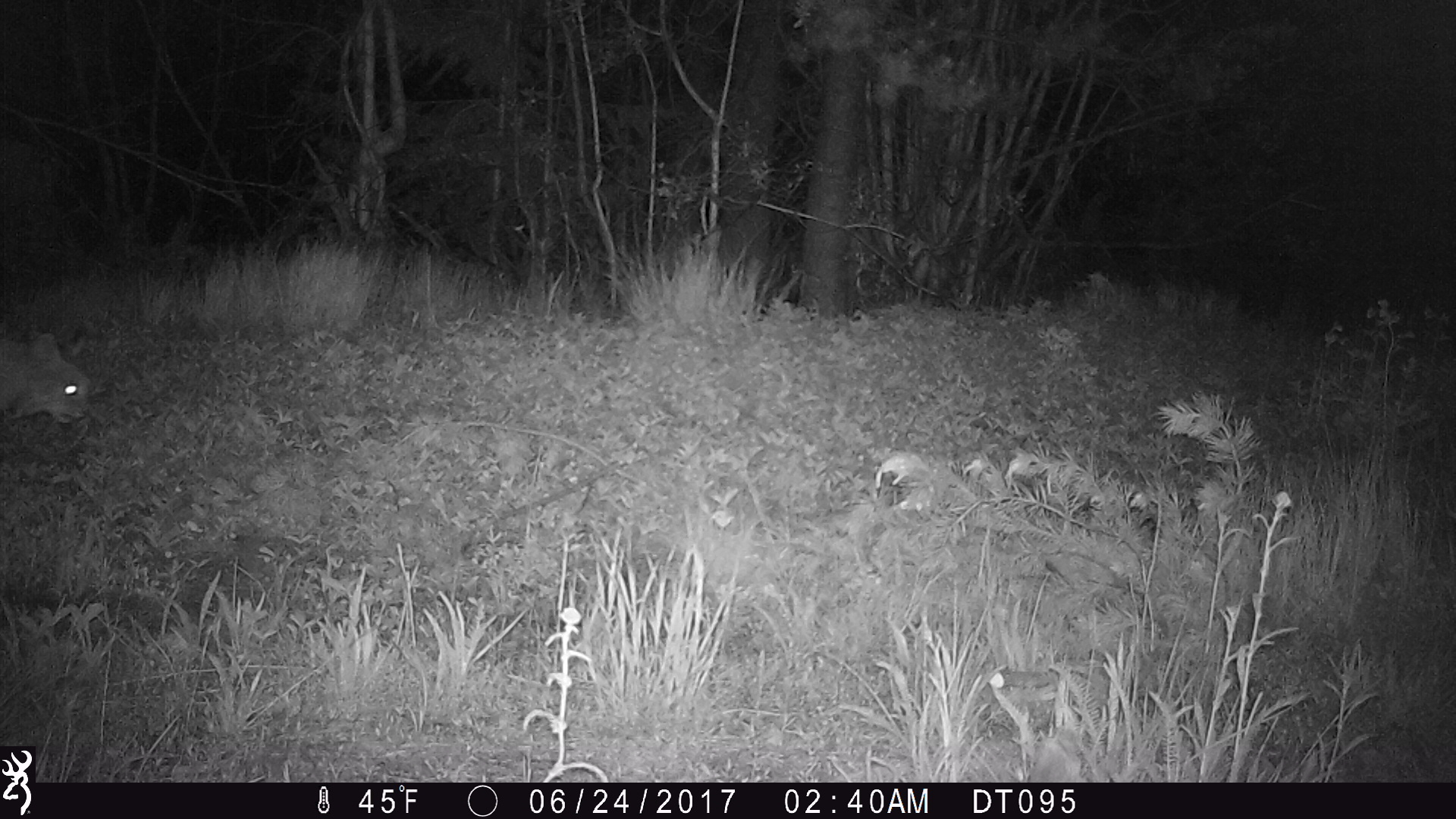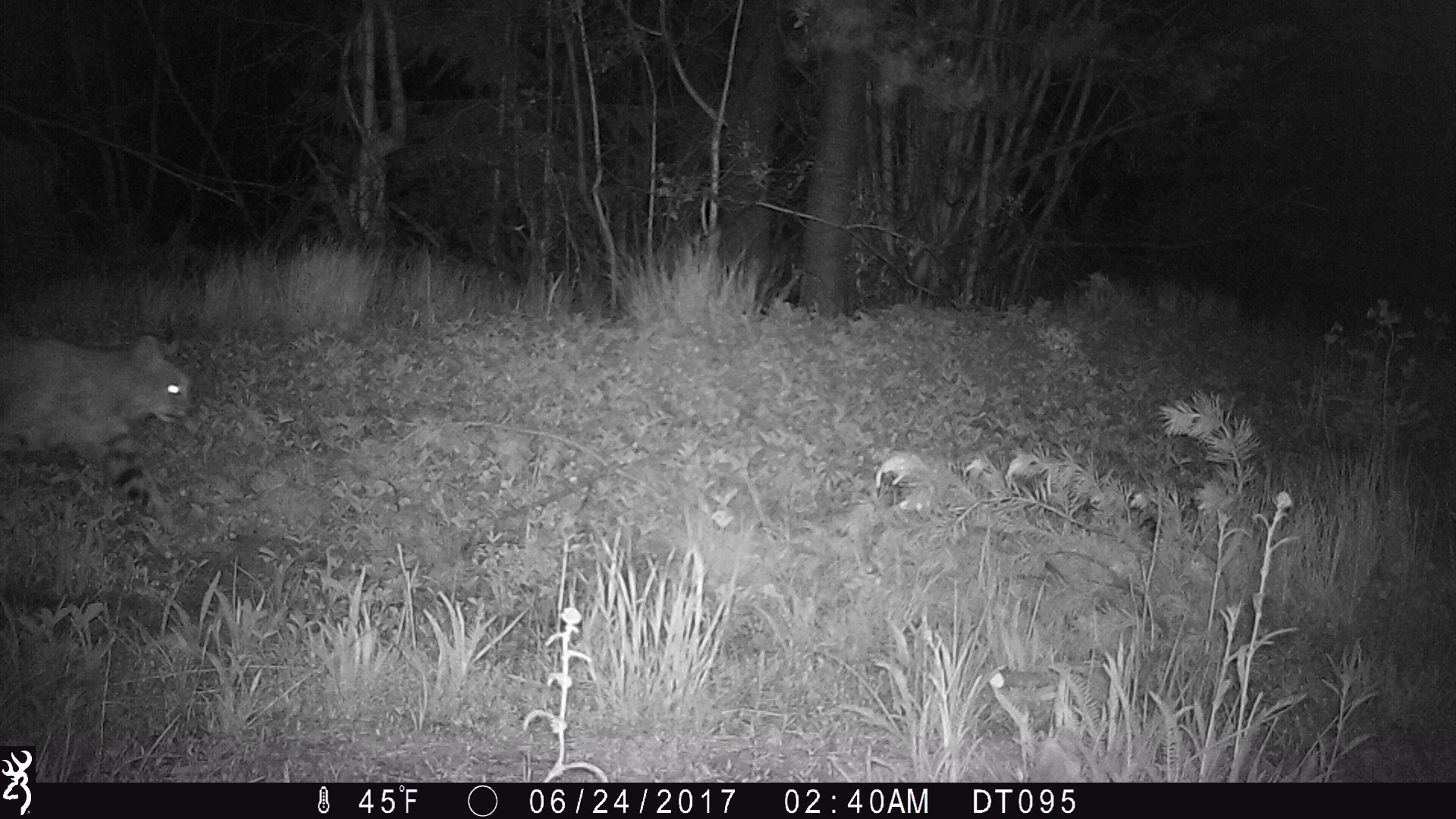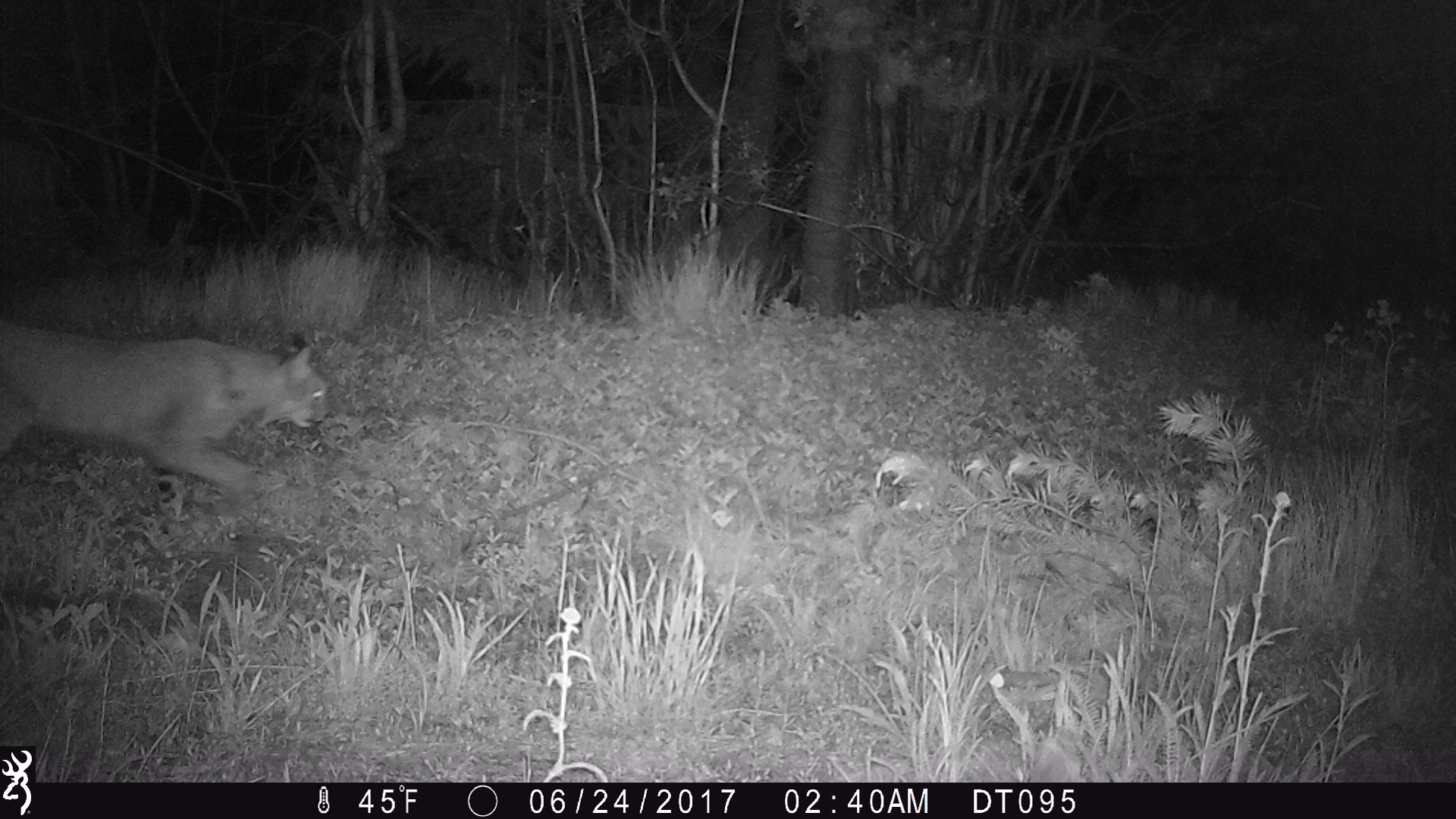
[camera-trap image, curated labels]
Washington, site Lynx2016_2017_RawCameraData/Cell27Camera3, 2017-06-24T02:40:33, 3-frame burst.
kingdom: Animalia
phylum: Chordata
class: Mammalia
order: Carnivora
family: Felidae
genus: Lynx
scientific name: Lynx rufus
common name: bobcat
Lynx rufus (bobcat). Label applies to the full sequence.